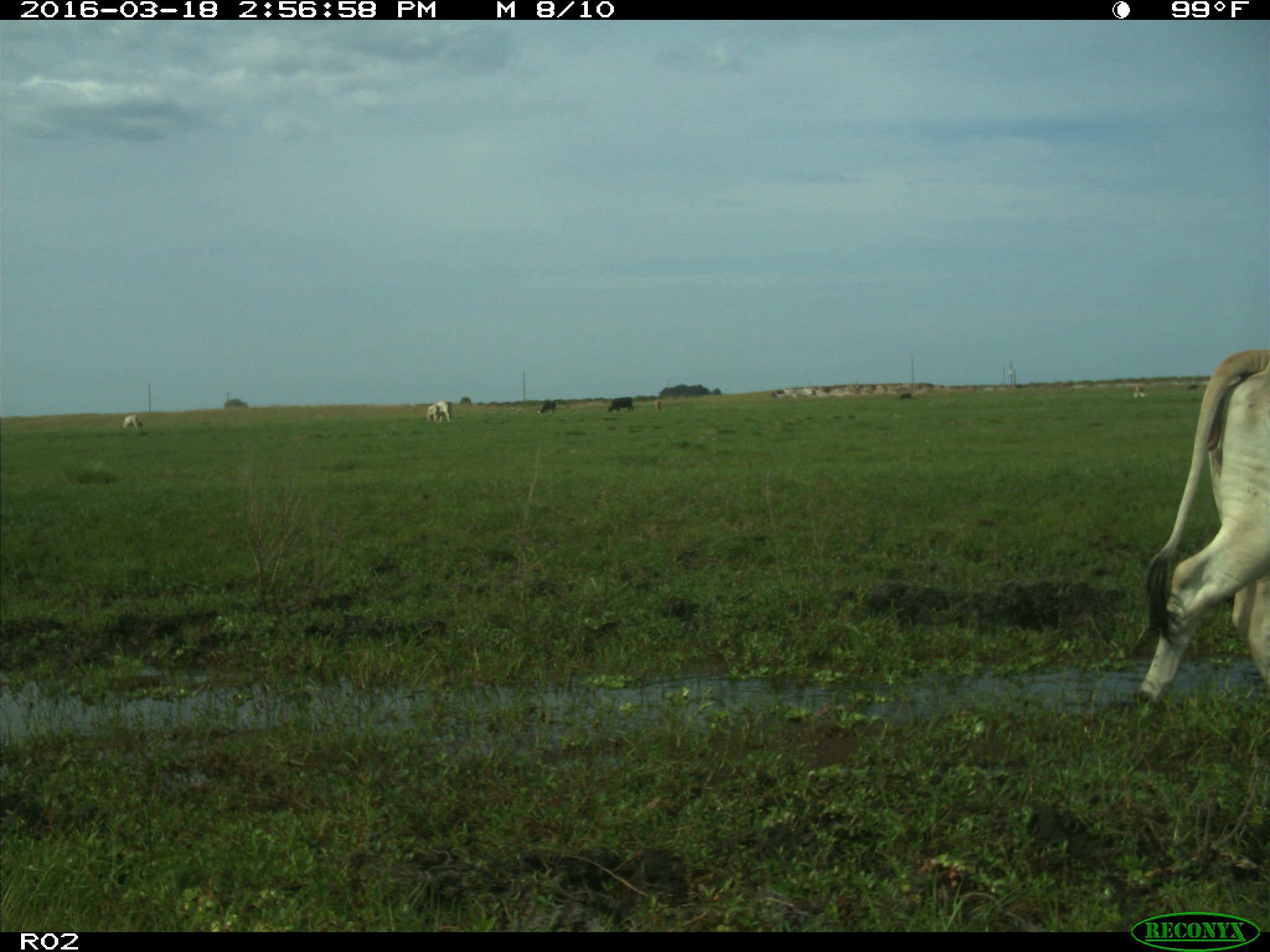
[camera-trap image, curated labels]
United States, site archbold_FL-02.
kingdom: Animalia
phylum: Chordata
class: Mammalia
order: Artiodactyla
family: Bovidae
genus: Bos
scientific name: Bos taurus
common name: domestic cow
Bos taurus (domestic cow).